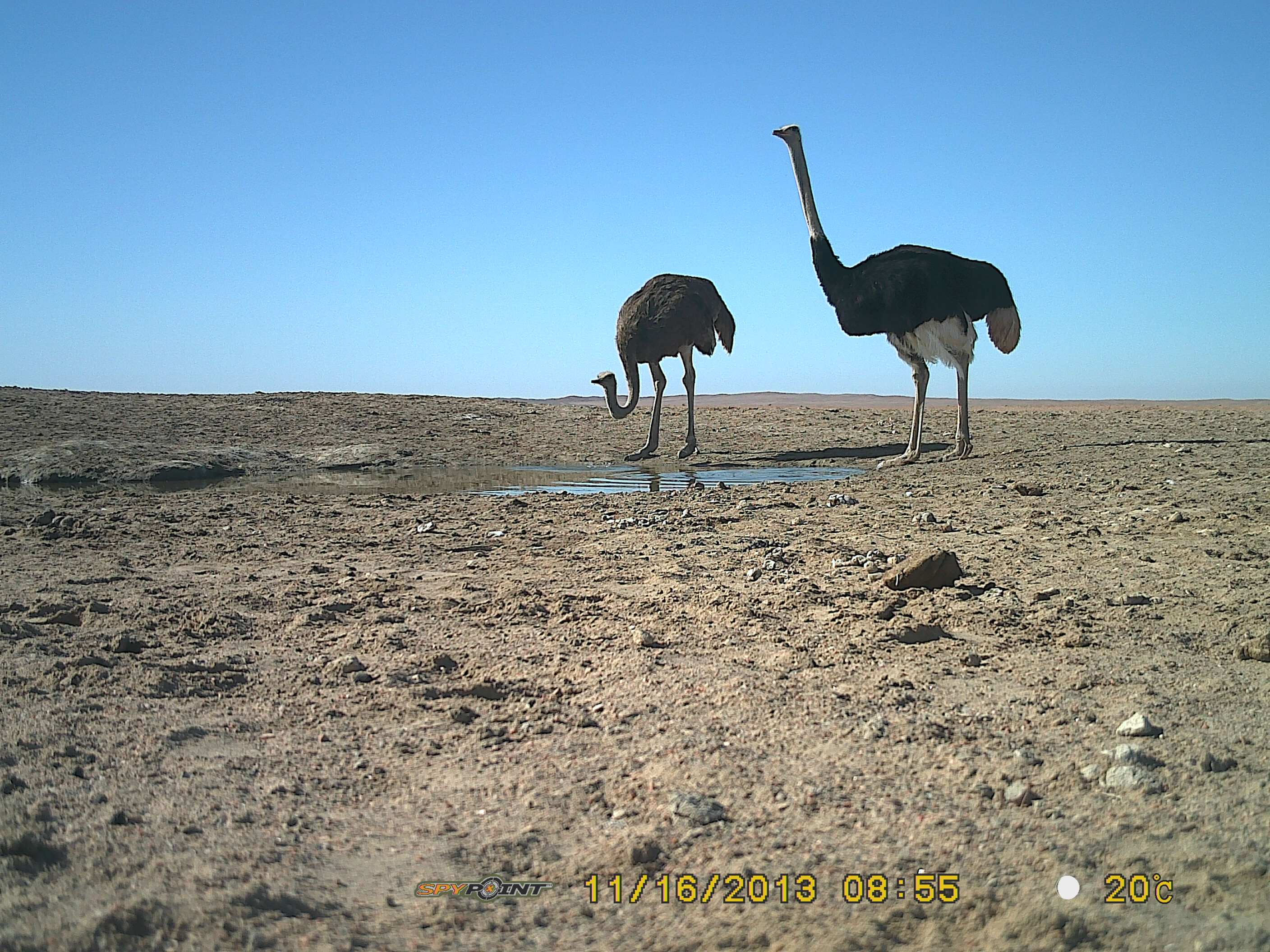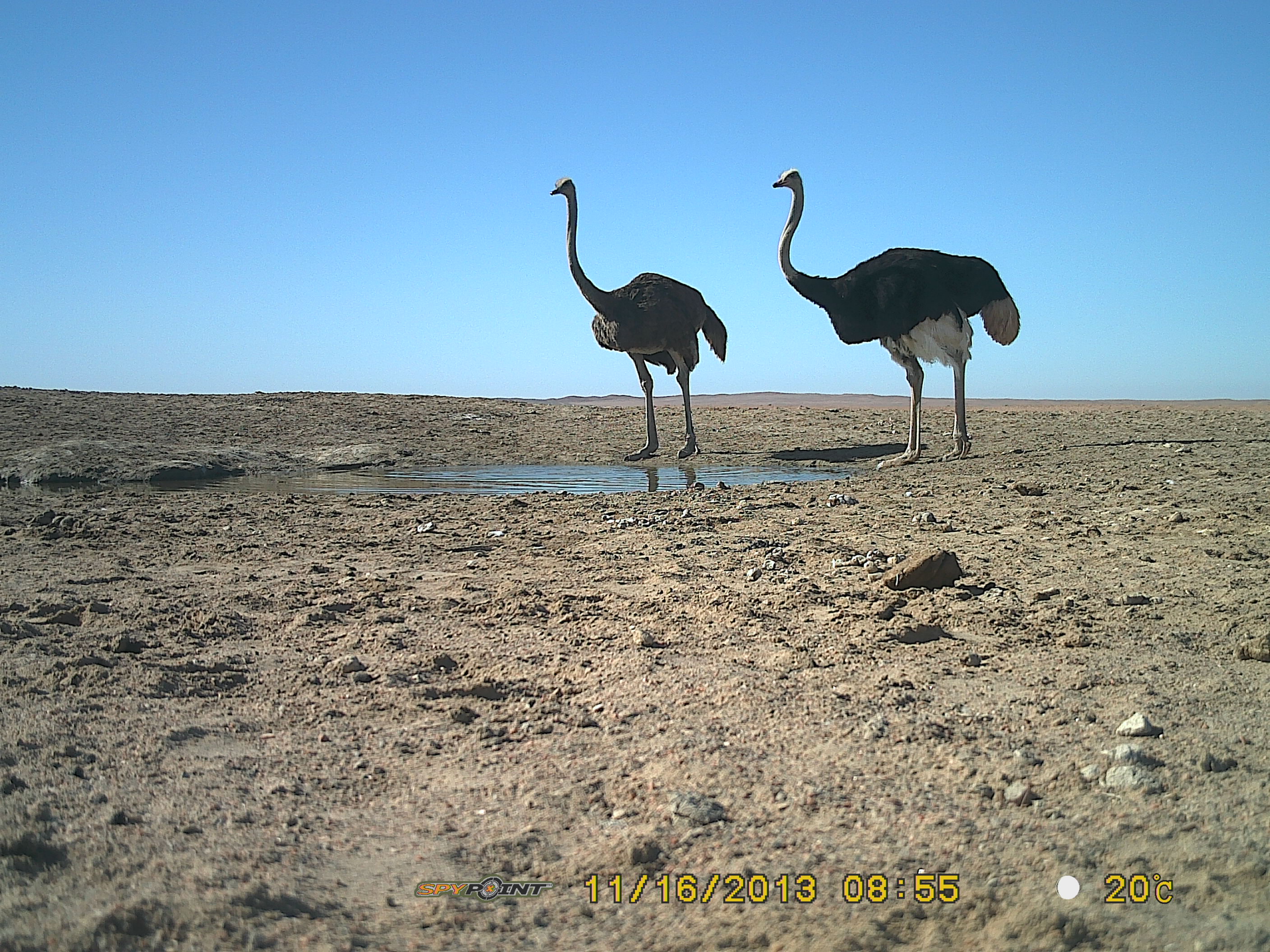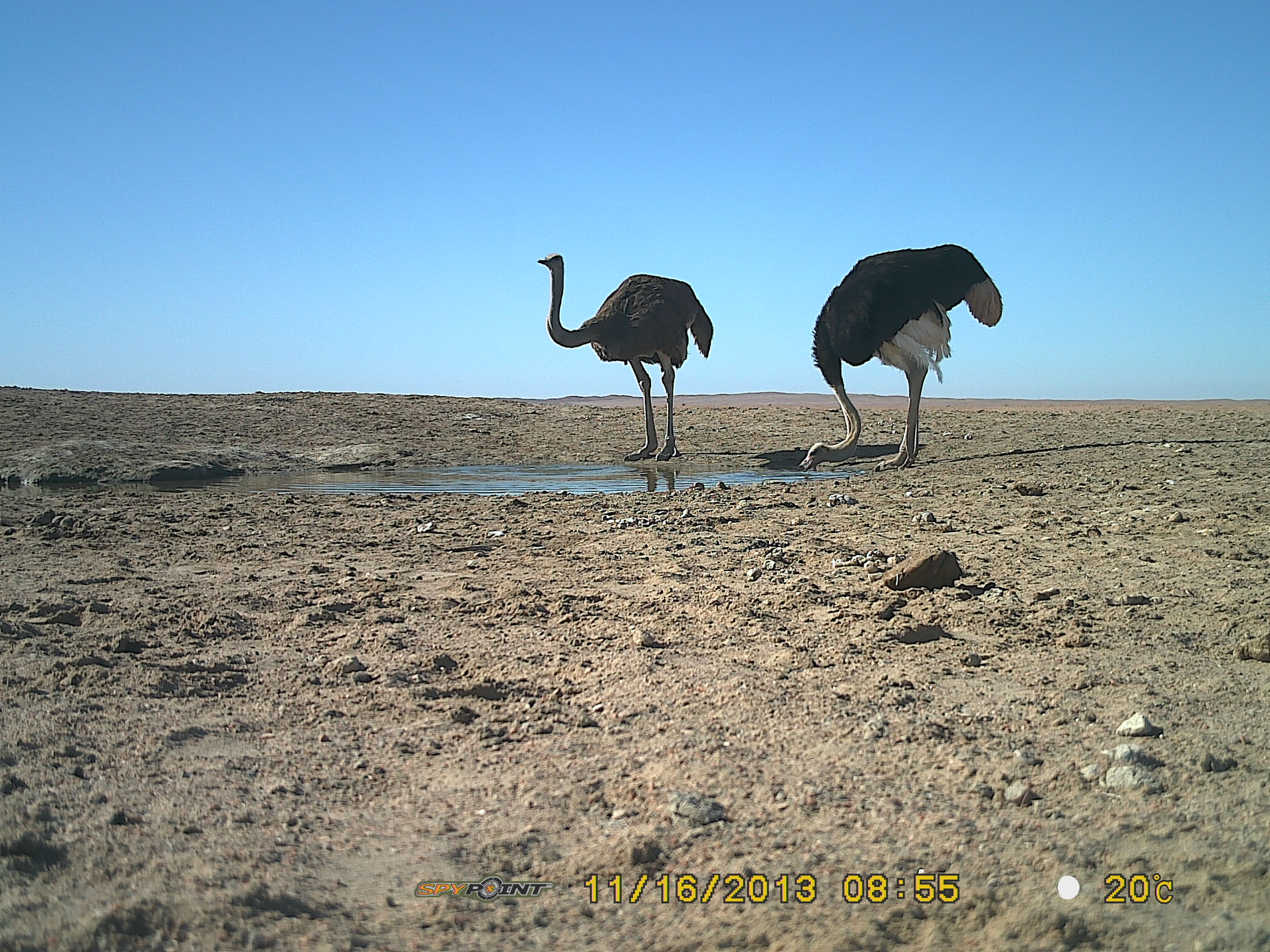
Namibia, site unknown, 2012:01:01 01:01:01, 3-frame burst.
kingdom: Animalia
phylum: Chordata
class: Aves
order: Struthioniformes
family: Struthionidae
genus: Struthio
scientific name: Struthio camelus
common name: common ostrich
Struthio camelus (common ostrich).